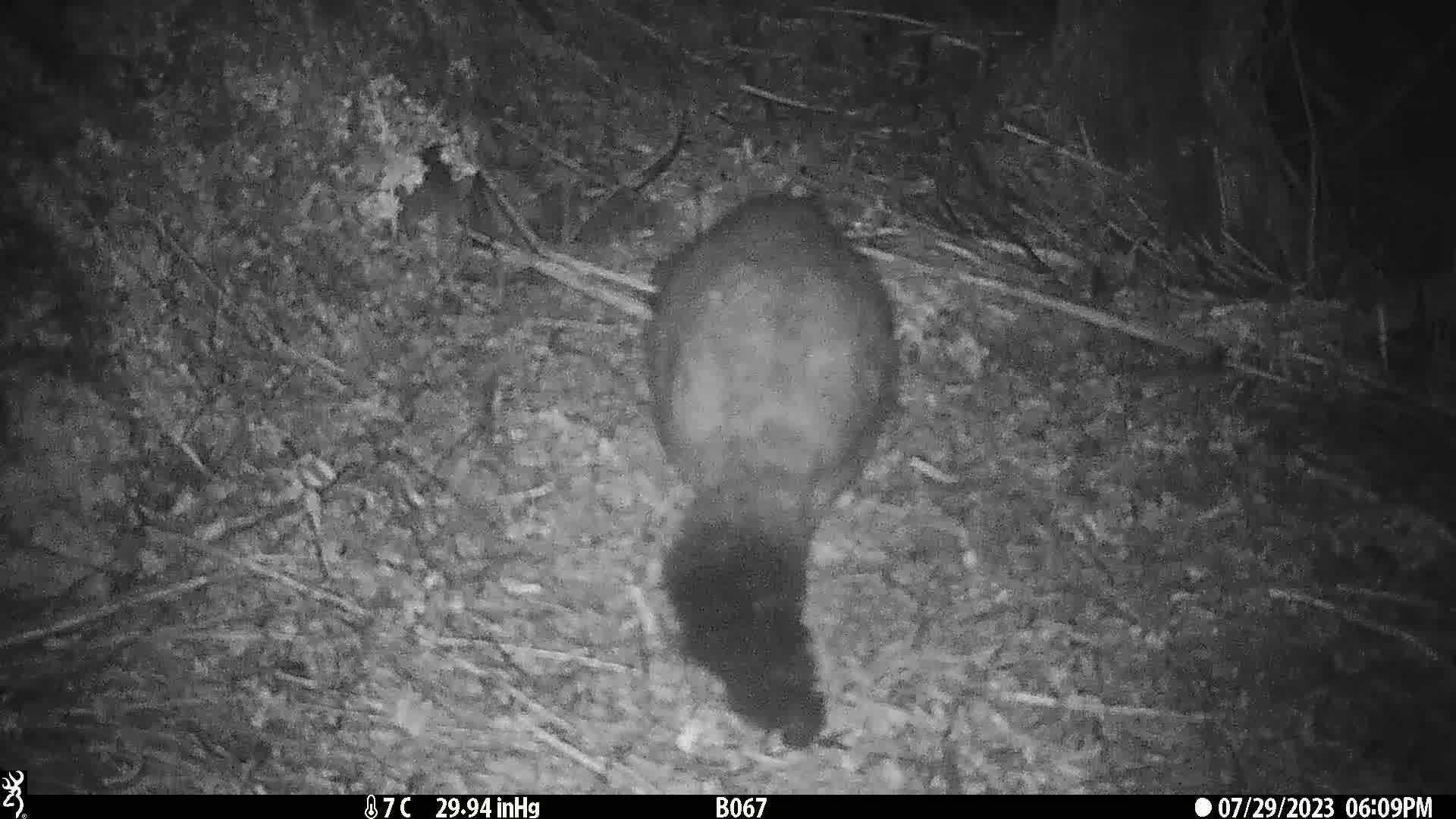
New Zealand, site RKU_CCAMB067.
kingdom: Animalia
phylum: Chordata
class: Mammalia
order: Diprotodontia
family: Phalangeridae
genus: Trichosurus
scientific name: Trichosurus vulpecula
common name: common brushtail possum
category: possum